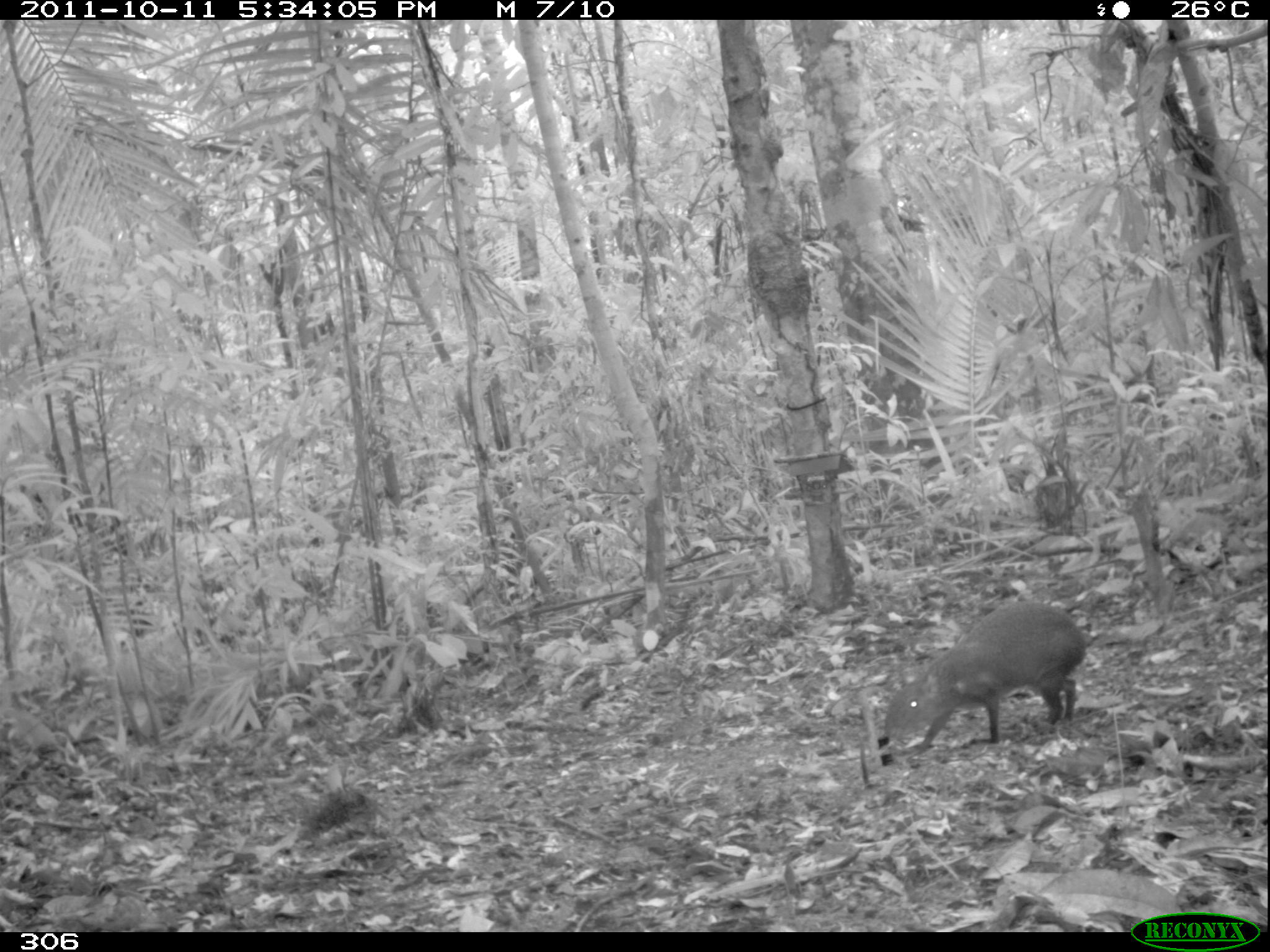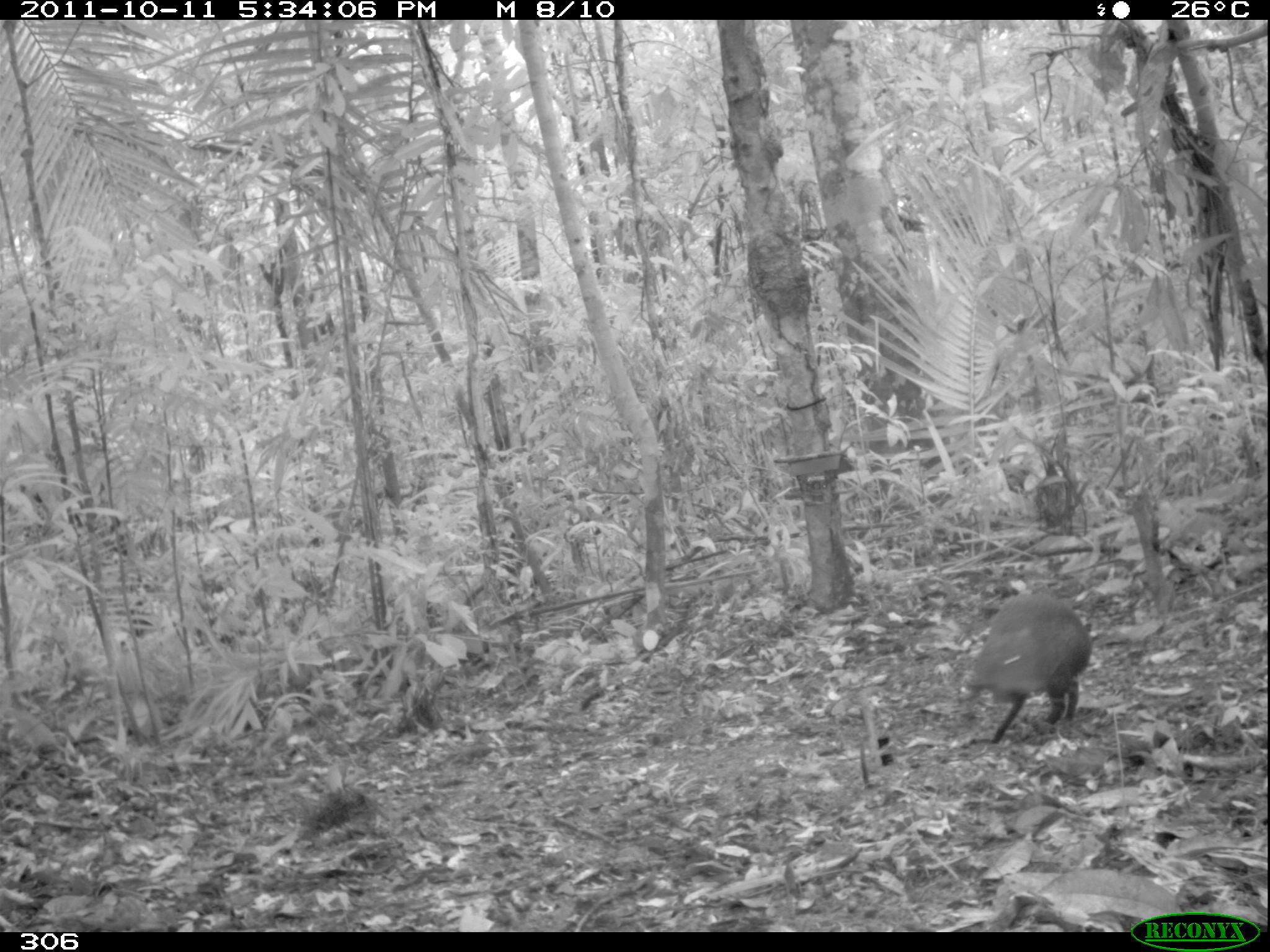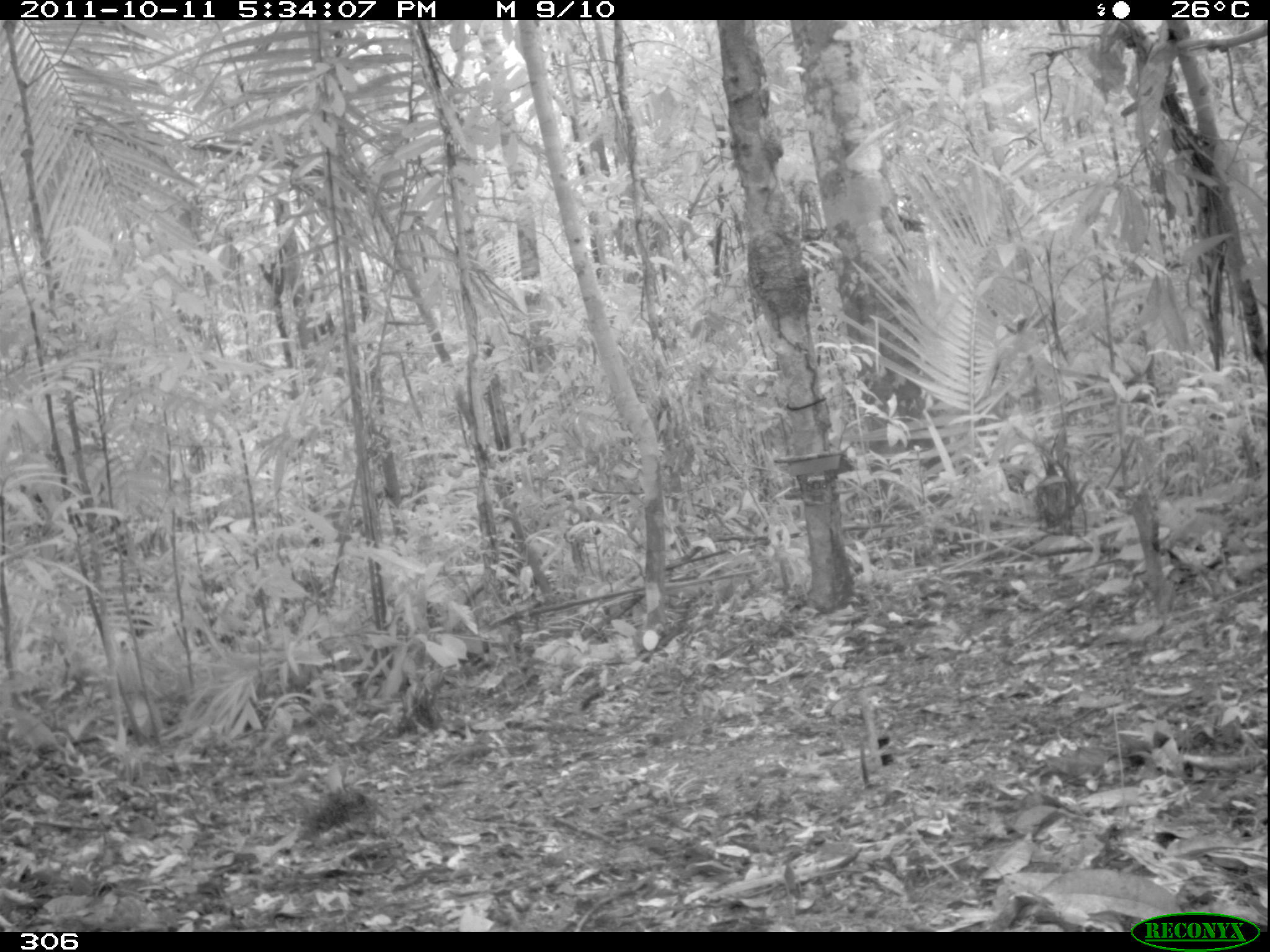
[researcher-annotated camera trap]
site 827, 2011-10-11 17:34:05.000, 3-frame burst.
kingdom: Animalia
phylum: Chordata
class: Mammalia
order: Rodentia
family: Dasyproctidae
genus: Dasyprocta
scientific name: Dasyprocta punctata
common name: central american agouti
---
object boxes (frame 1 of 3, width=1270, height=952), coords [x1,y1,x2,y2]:
dasyprocta punctata: [881,598,1089,762]